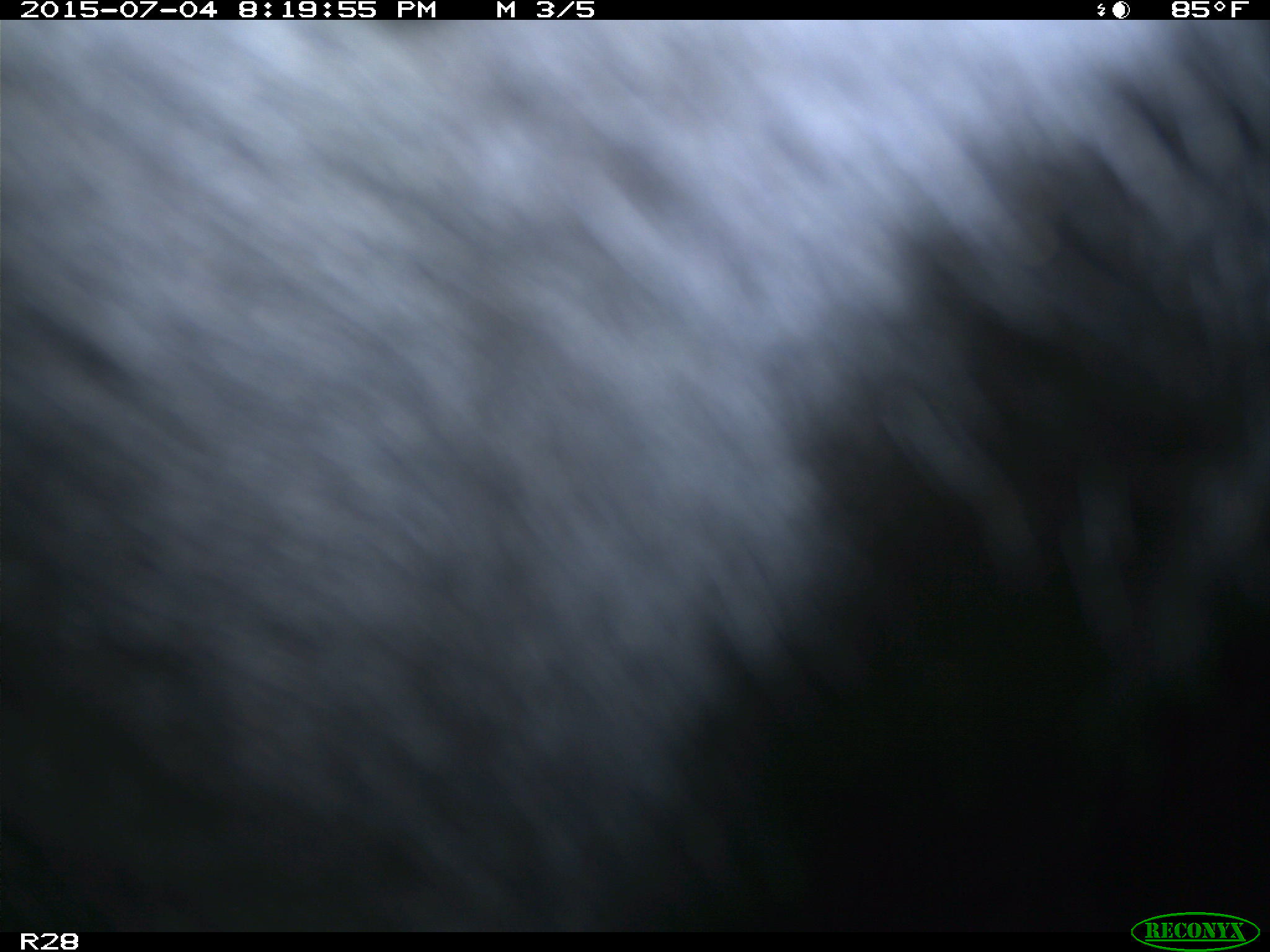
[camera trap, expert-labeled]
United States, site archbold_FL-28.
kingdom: Animalia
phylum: Chordata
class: Mammalia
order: Artiodactyla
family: Bovidae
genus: Bos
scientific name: Bos taurus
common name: domestic cow